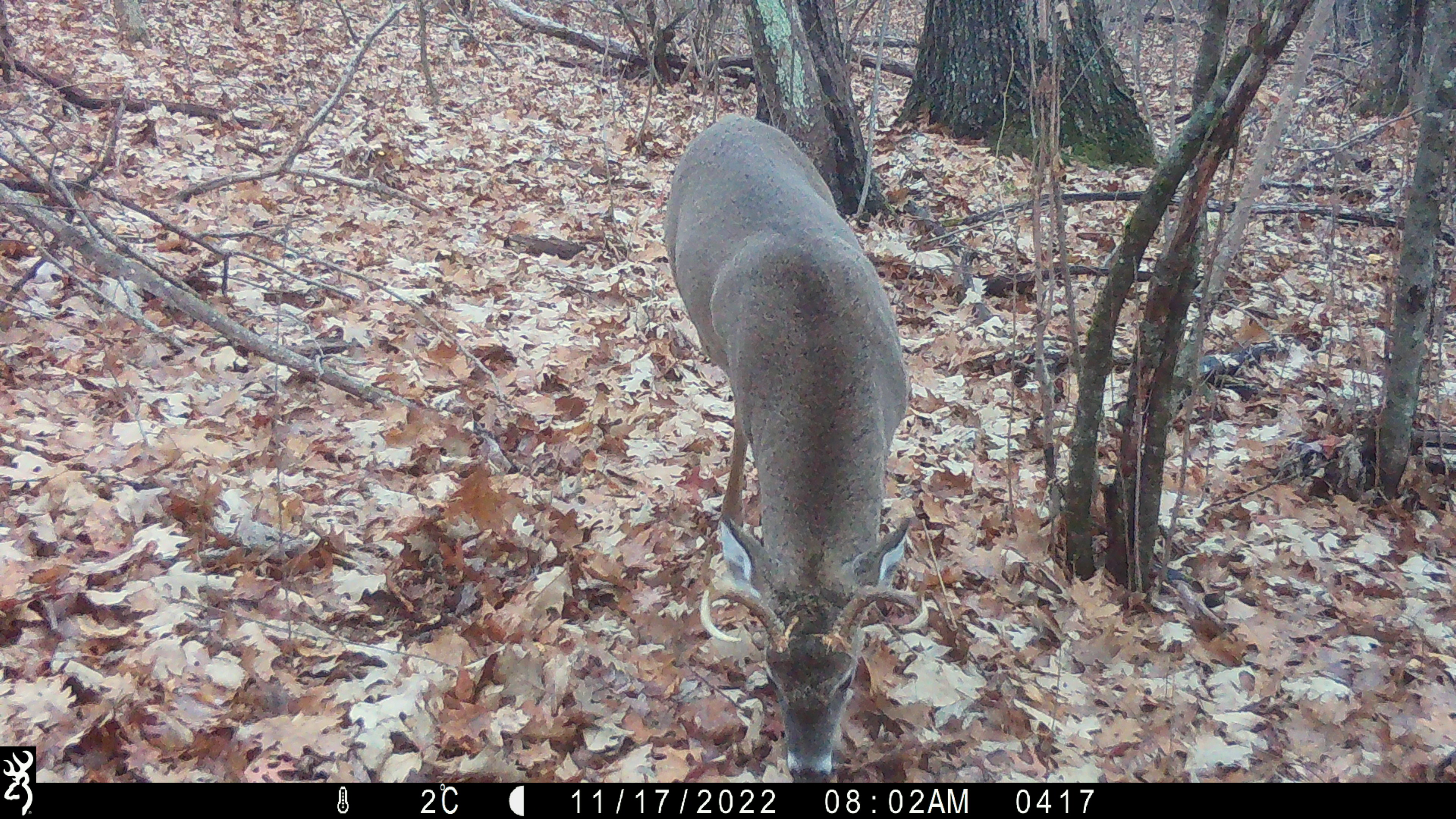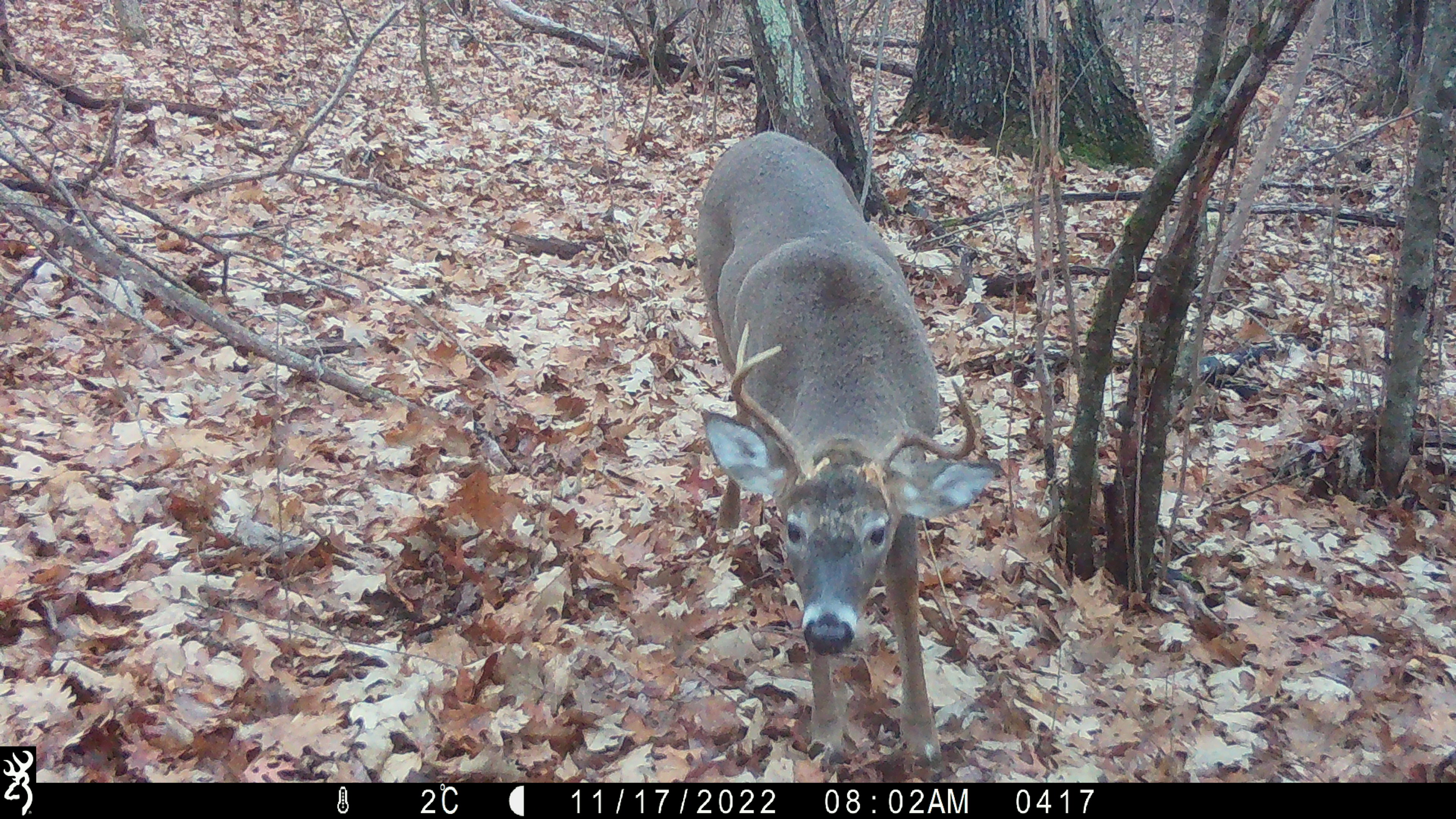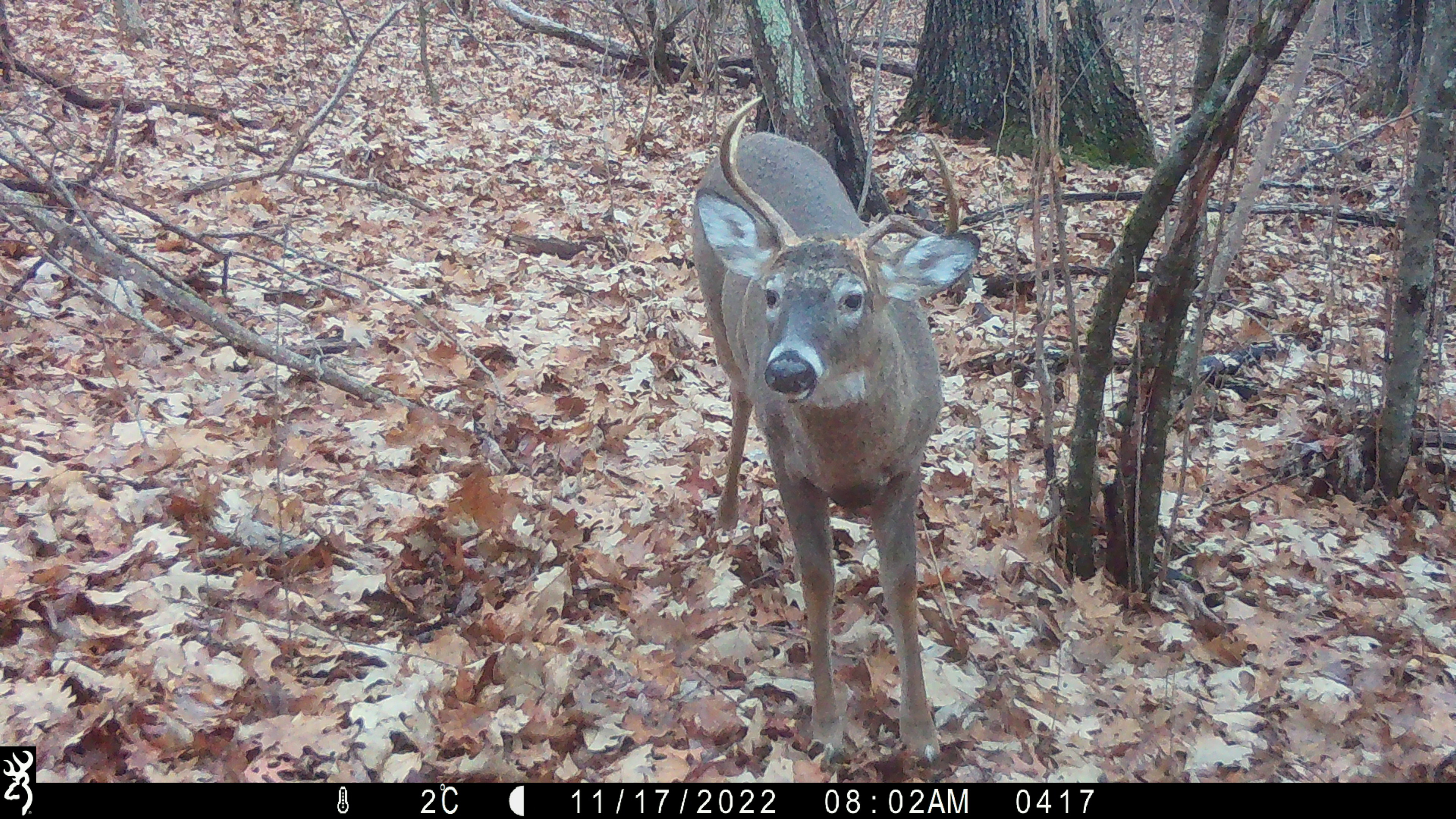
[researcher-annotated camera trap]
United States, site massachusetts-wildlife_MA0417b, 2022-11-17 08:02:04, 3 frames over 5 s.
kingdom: Animalia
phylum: Chordata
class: Mammalia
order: Artiodactyla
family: Cervidae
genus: Odocoileus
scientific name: Odocoileus virginianus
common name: white-tailed deer